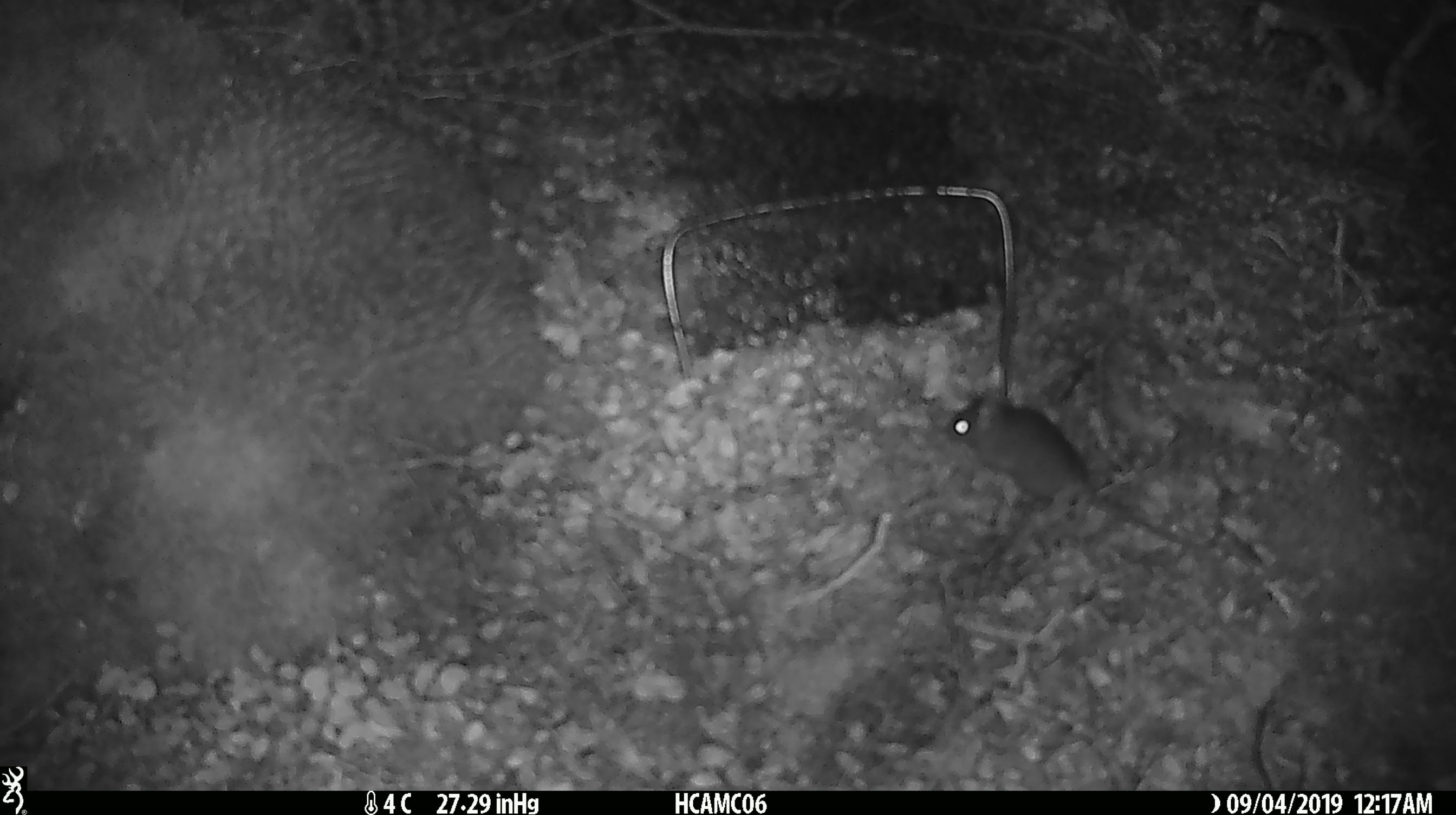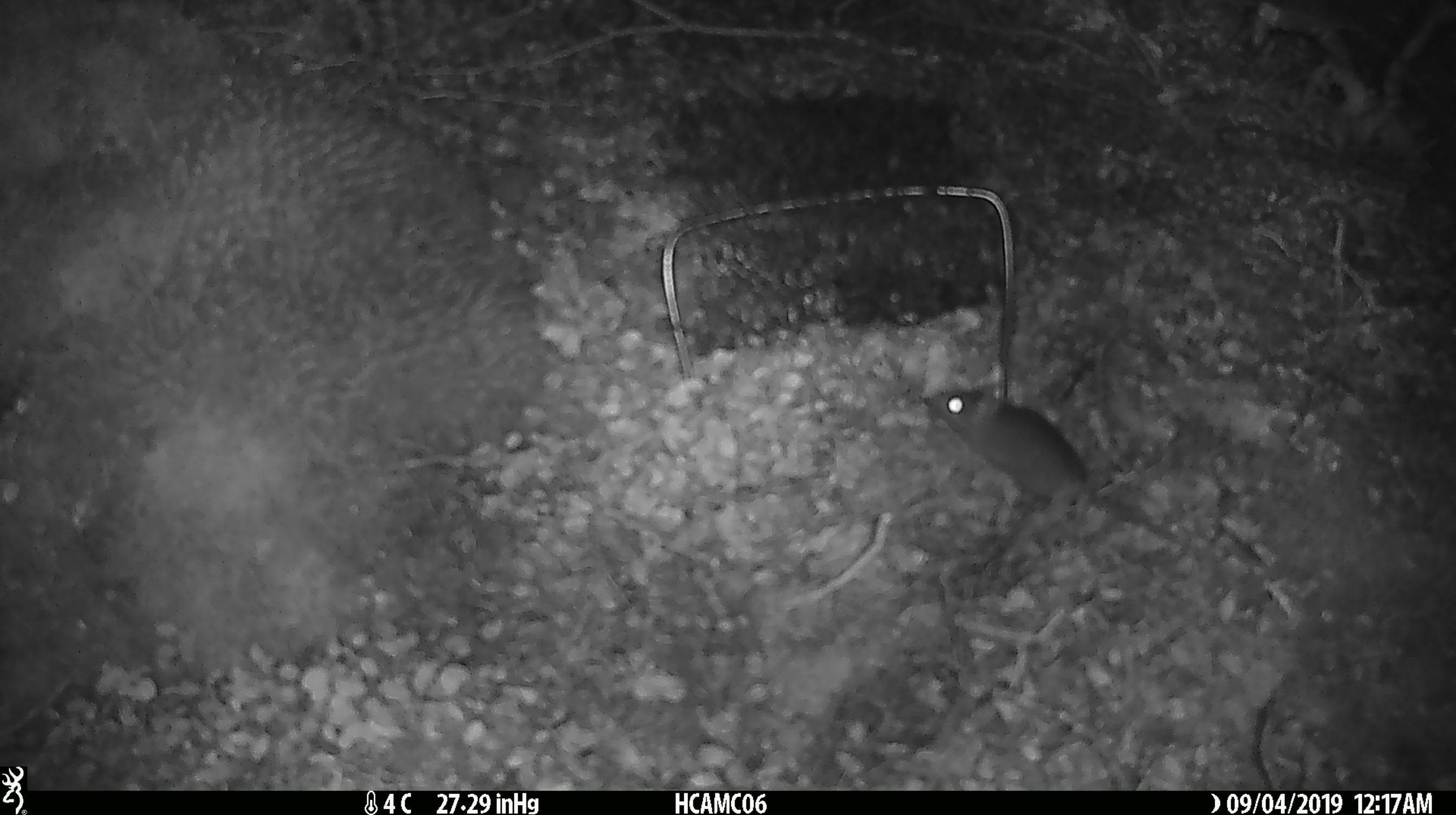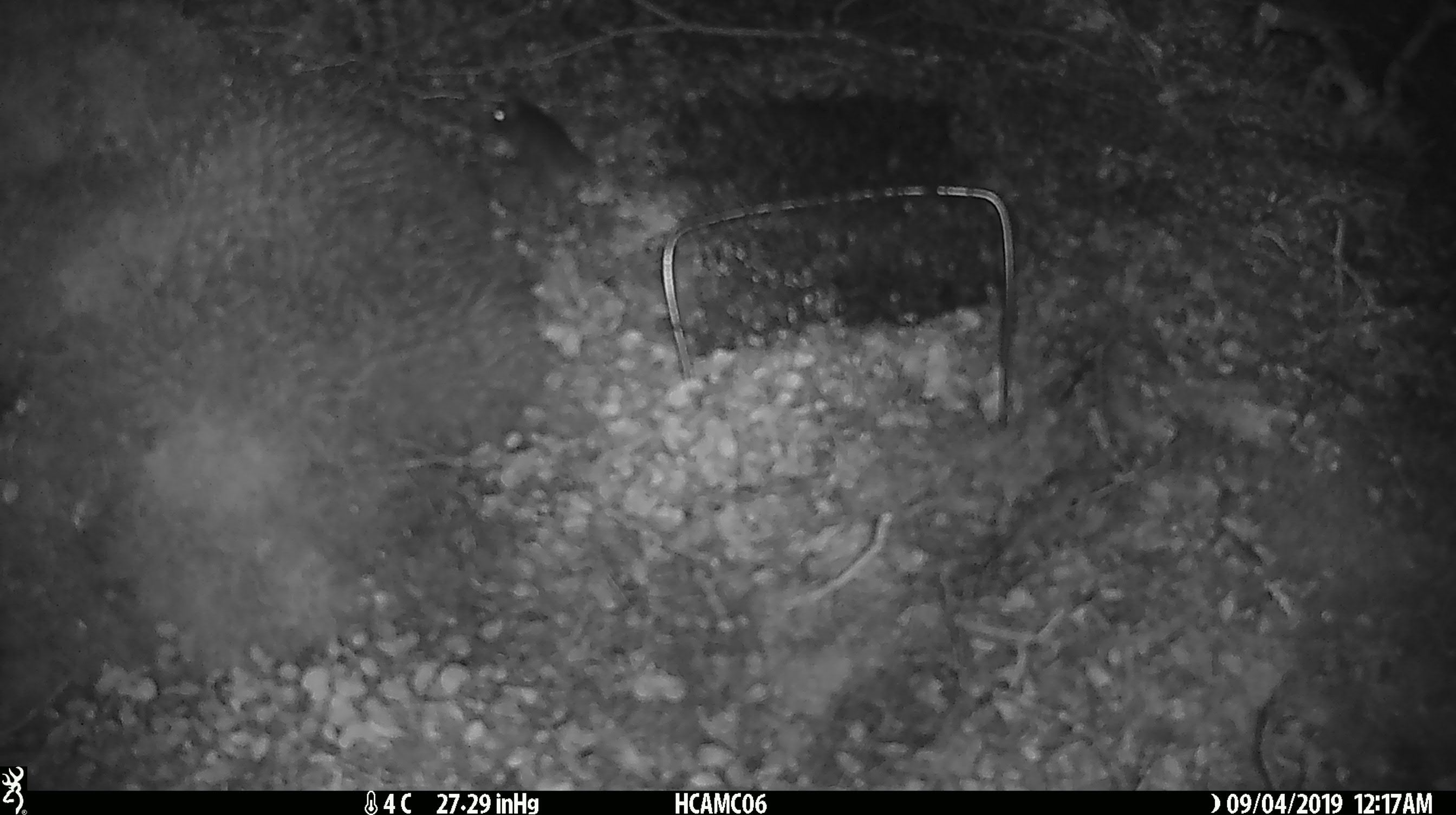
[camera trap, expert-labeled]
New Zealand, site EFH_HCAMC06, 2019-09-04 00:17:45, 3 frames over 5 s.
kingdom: Animalia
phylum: Chordata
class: Mammalia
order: Rodentia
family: Muridae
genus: Mus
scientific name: Mus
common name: mouse